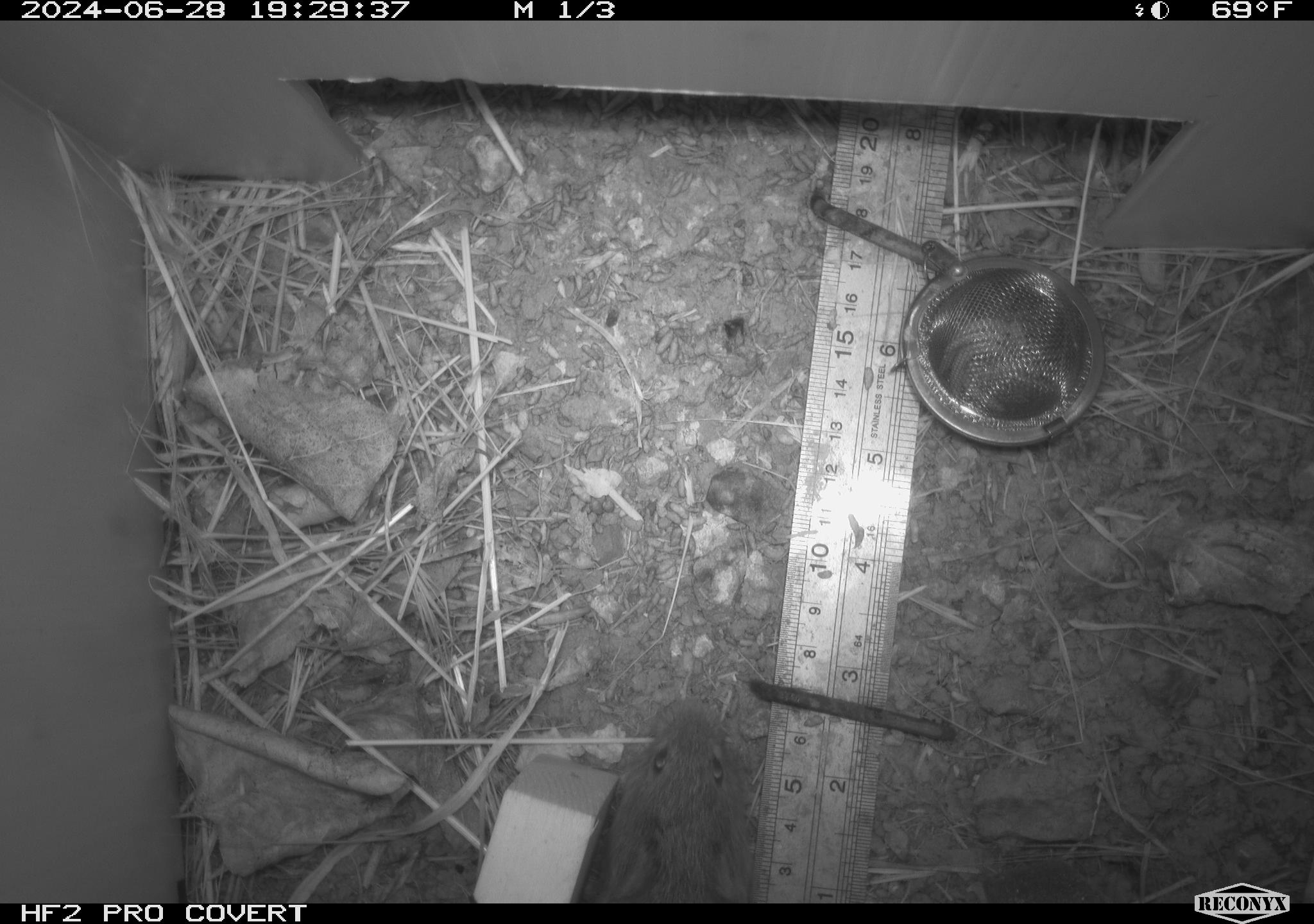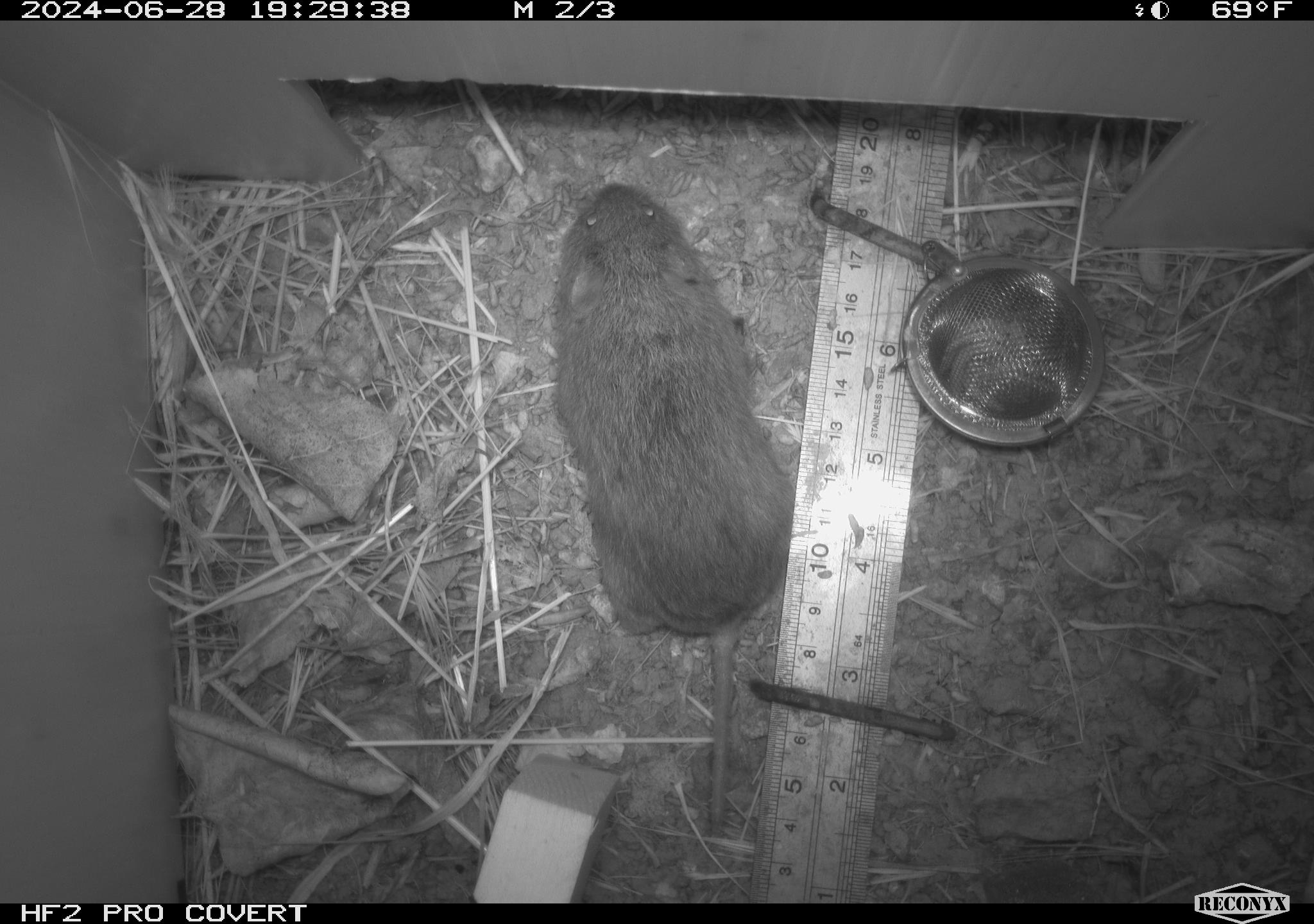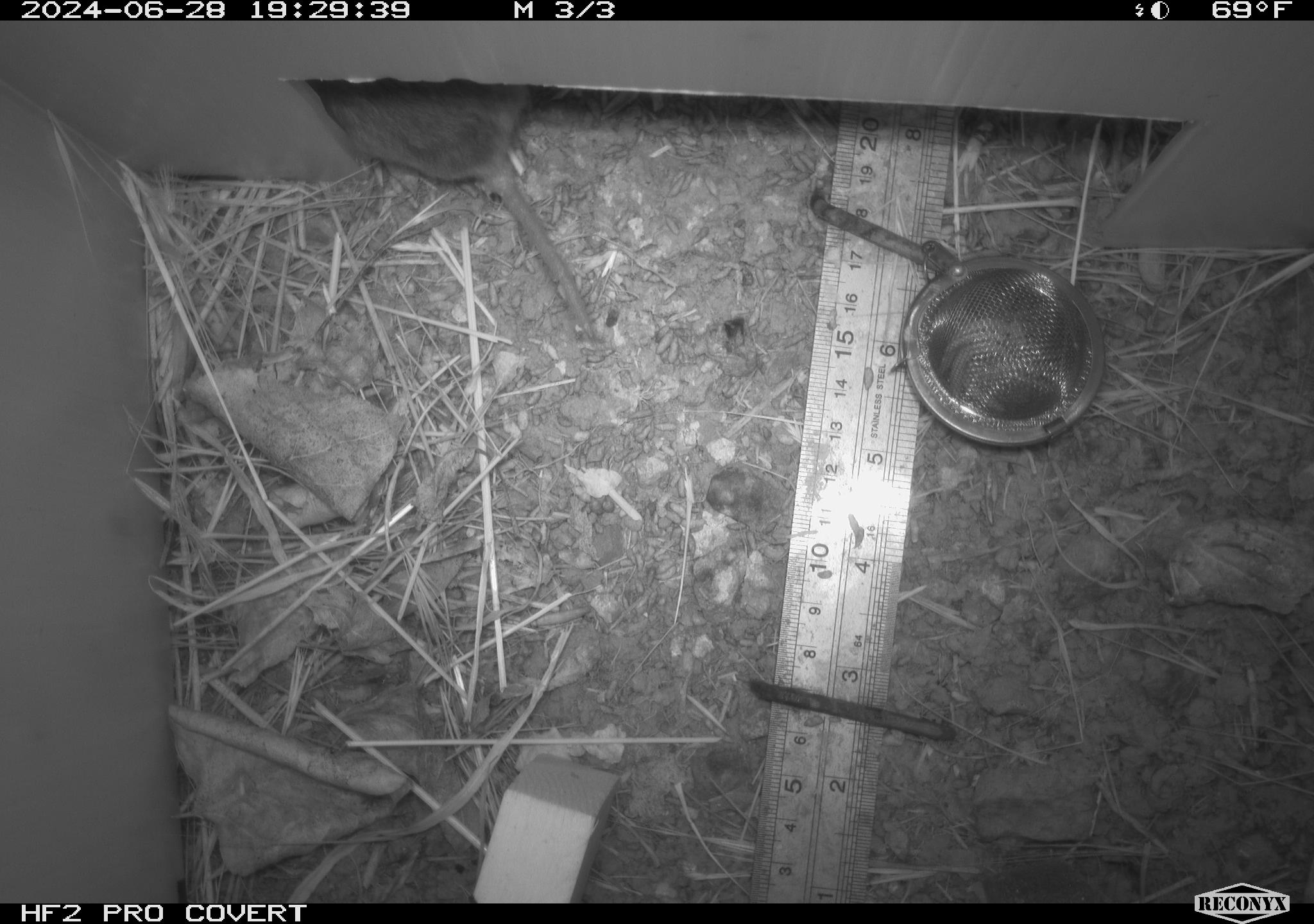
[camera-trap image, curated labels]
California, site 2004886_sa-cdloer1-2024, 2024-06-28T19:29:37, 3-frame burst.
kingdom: Animalia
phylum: Chordata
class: Mammalia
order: Rodentia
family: Cricetidae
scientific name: Arvicolinae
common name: voles, lemmings, and muskrats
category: arvicolinae subfamily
Arvicolinae subfamily (voles, lemmings, and muskrats) (Arvicolinae).